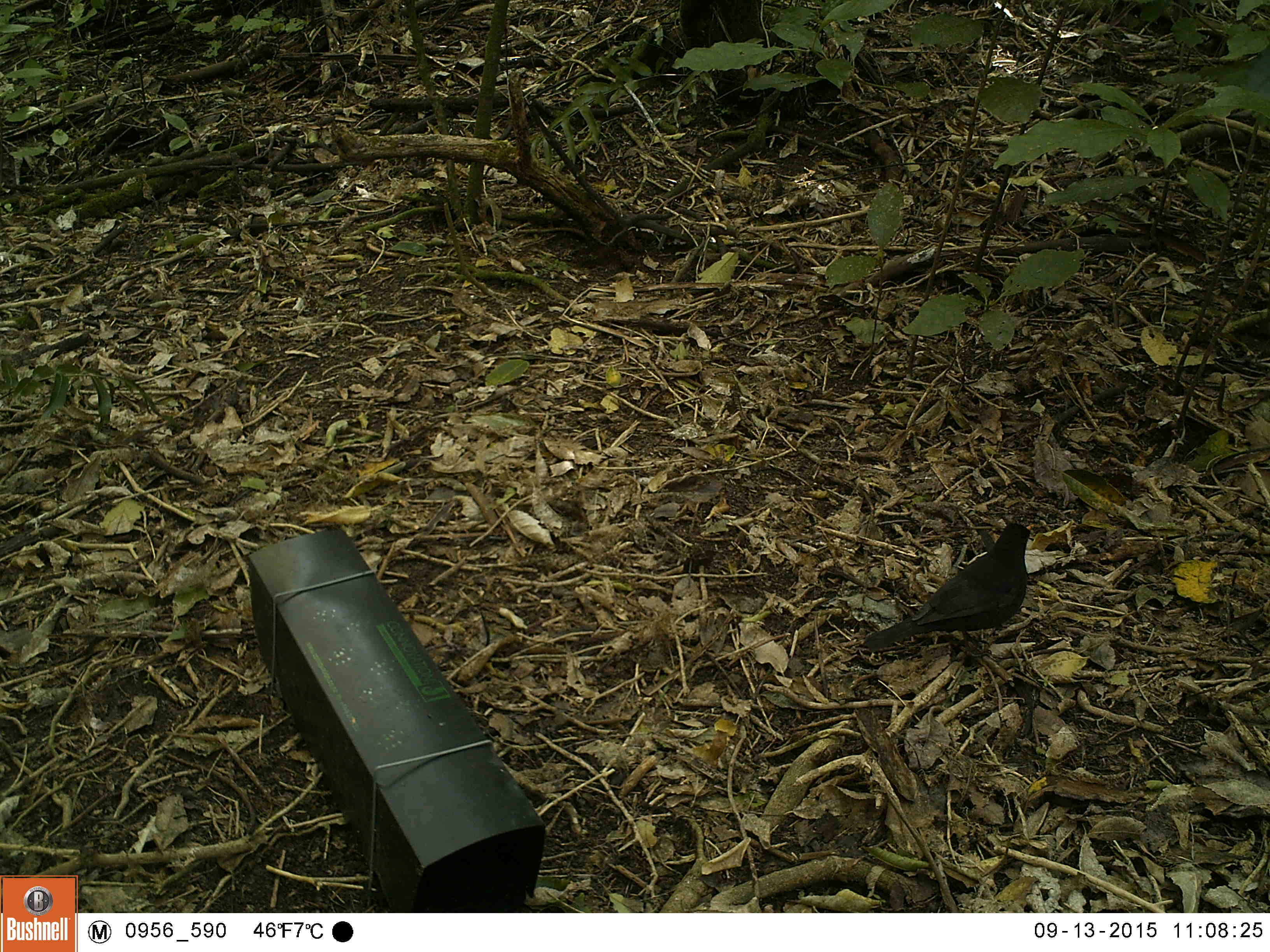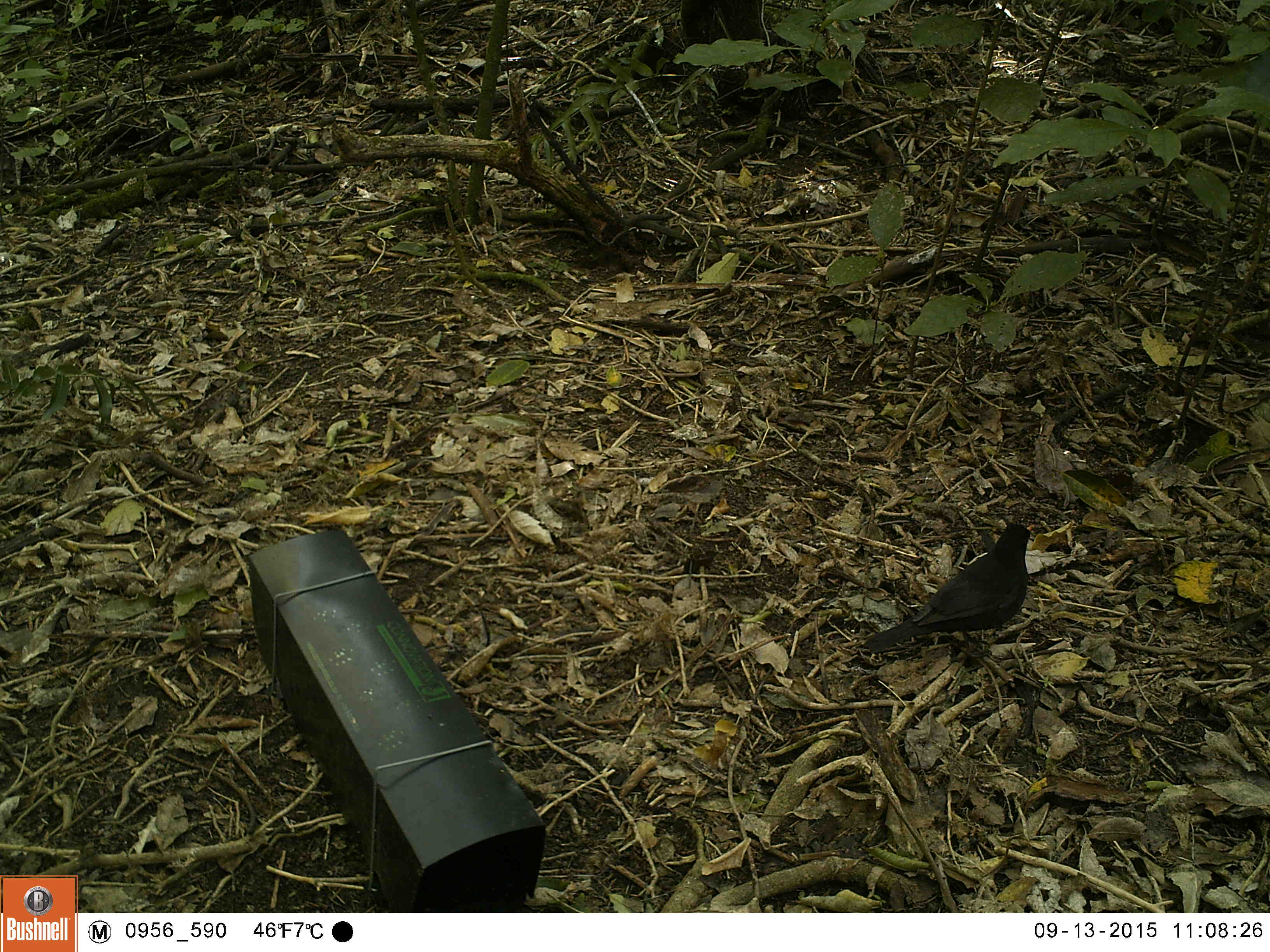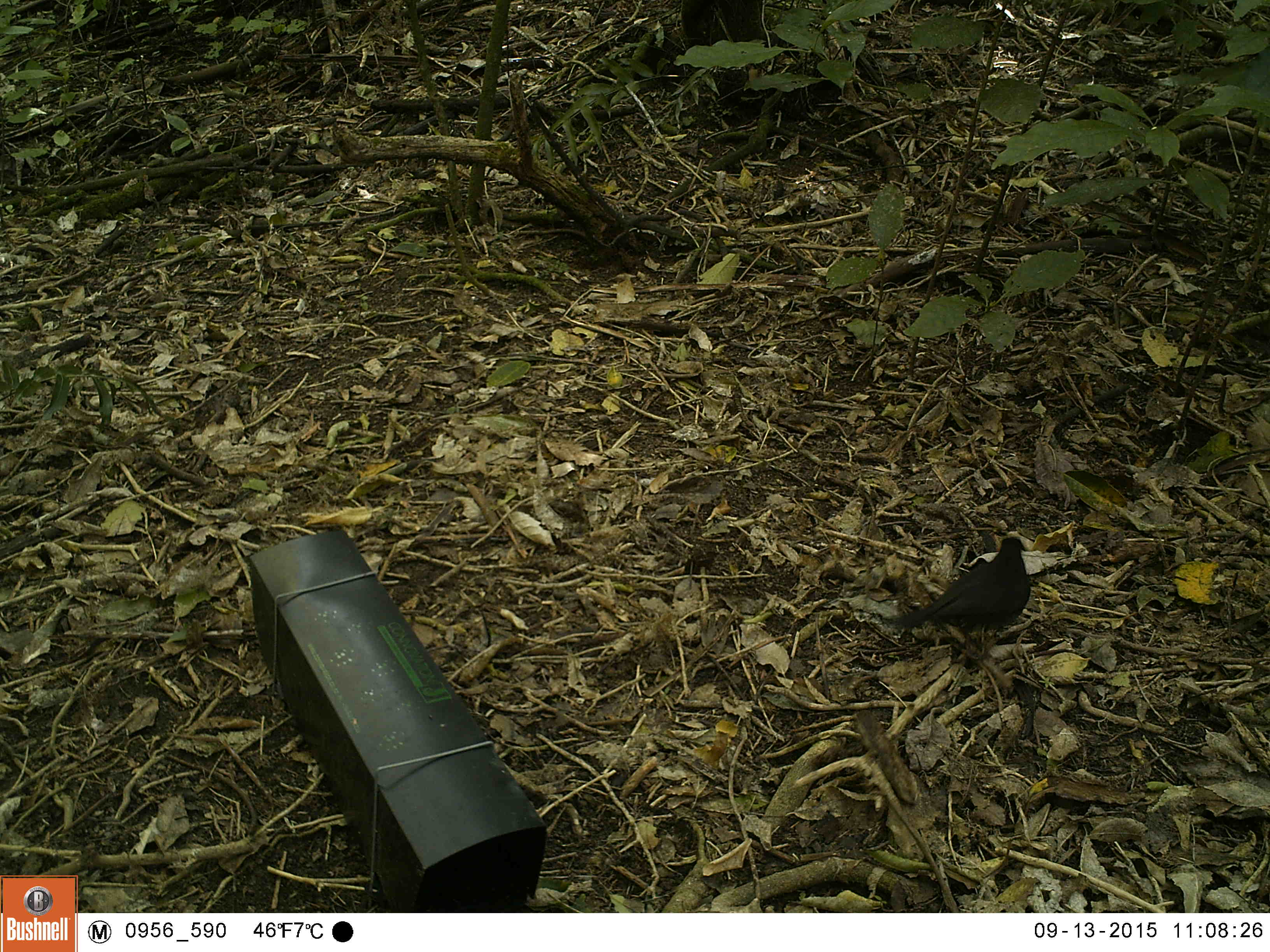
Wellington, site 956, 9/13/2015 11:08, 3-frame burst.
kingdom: Animalia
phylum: Chordata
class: Aves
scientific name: Aves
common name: bird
Bird (Aves).